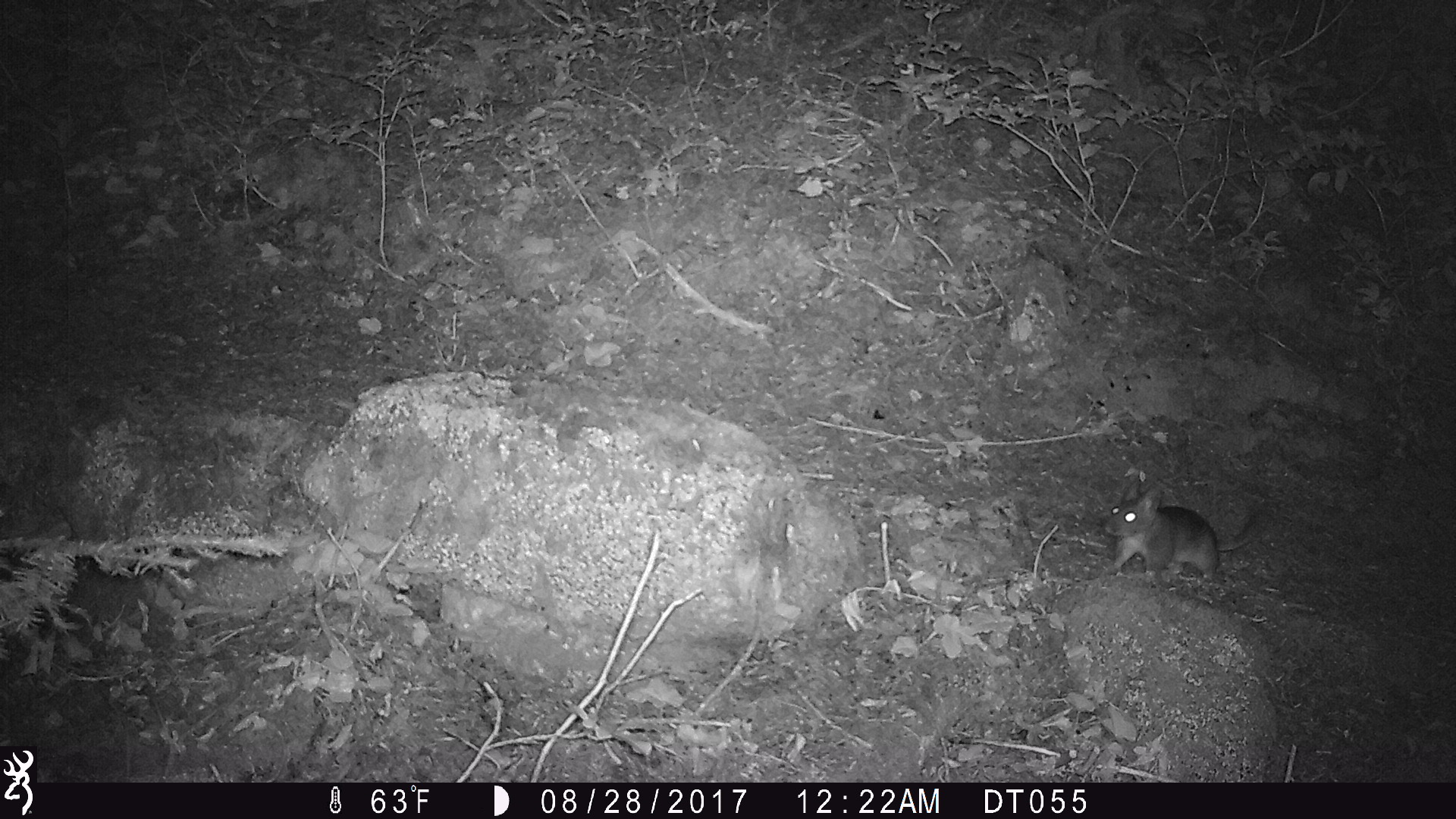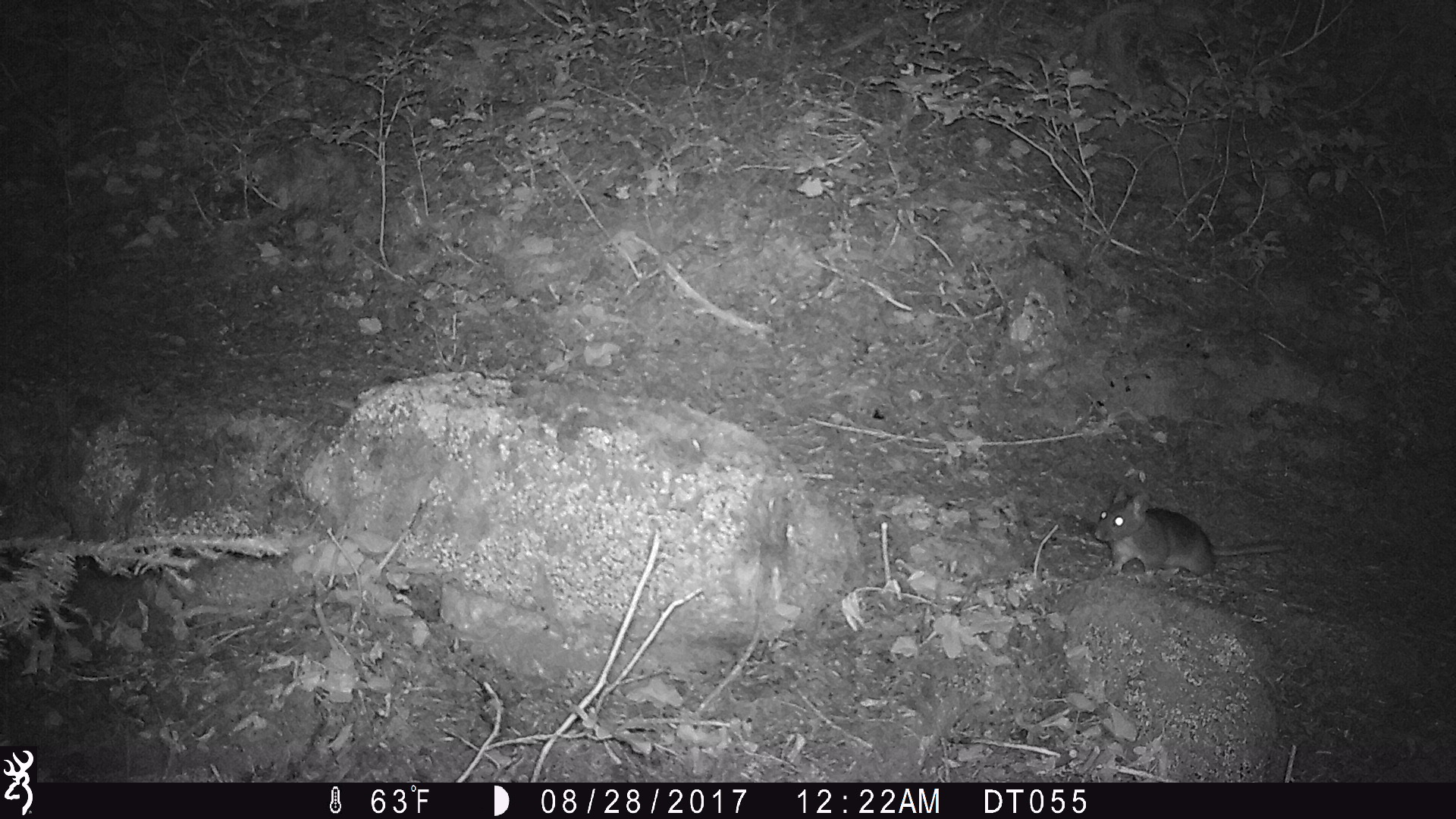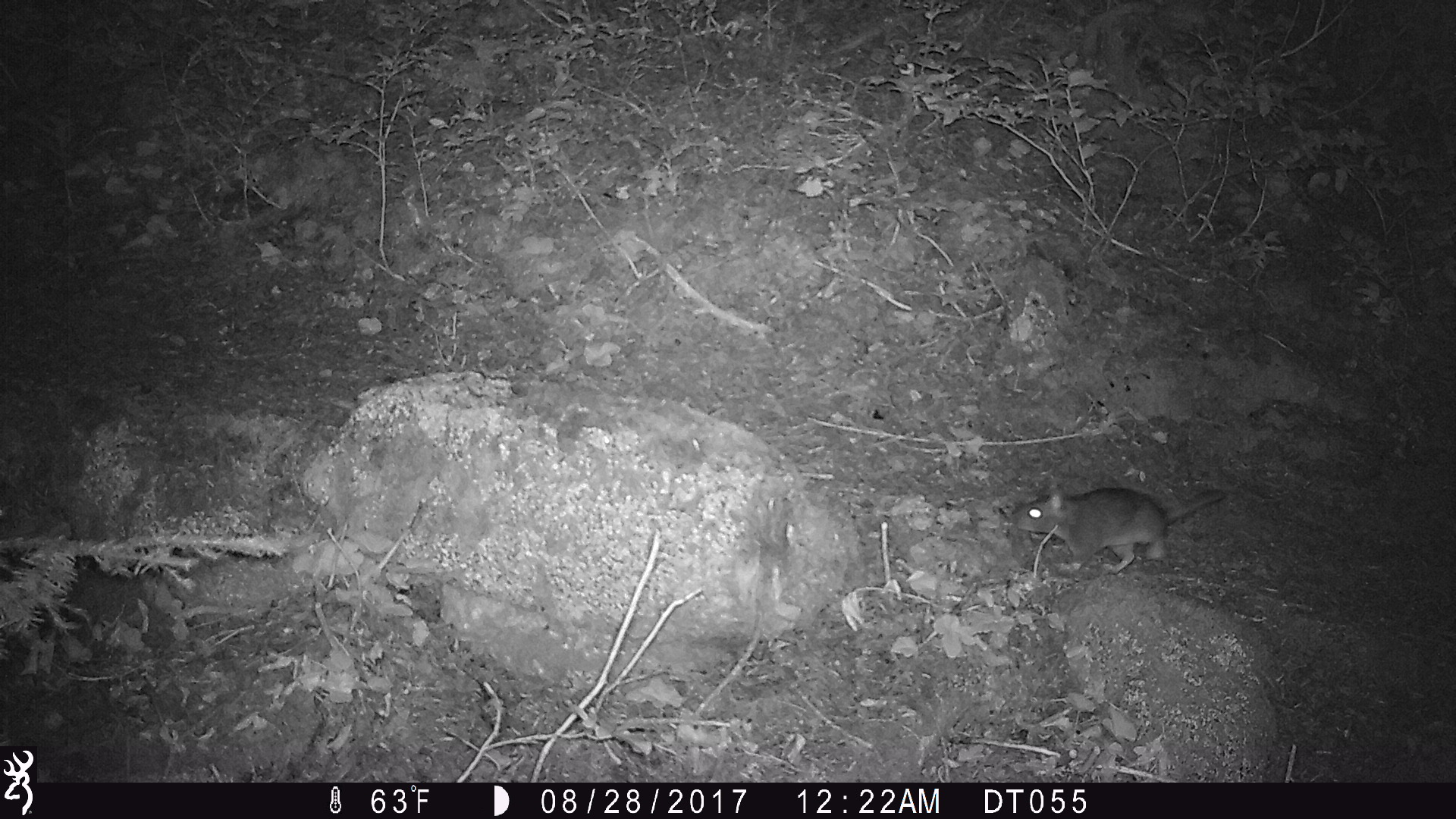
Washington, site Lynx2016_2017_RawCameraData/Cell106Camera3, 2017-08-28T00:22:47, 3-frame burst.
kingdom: Animalia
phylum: Chordata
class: Mammalia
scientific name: Mammalia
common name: small mammal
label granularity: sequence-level